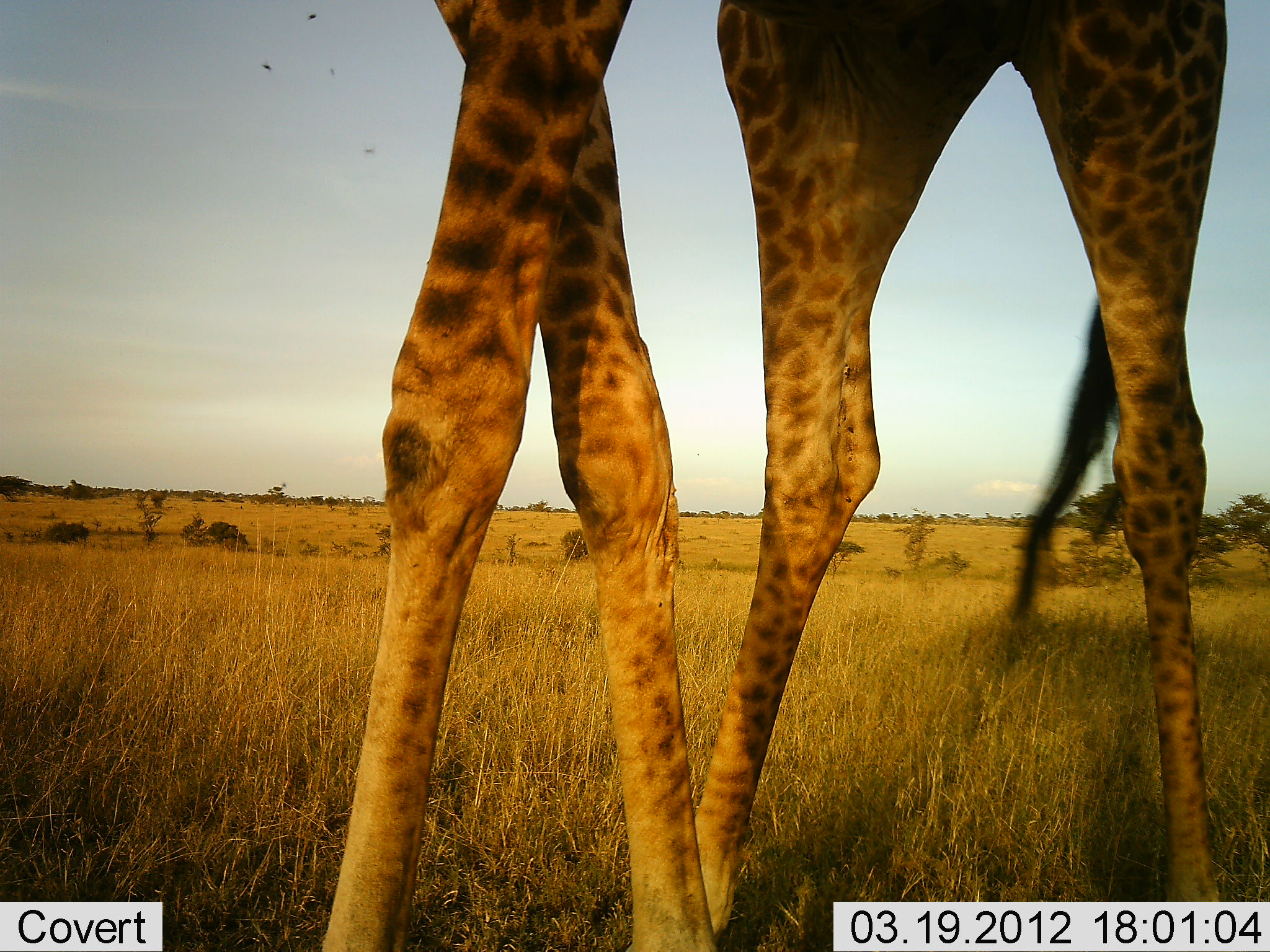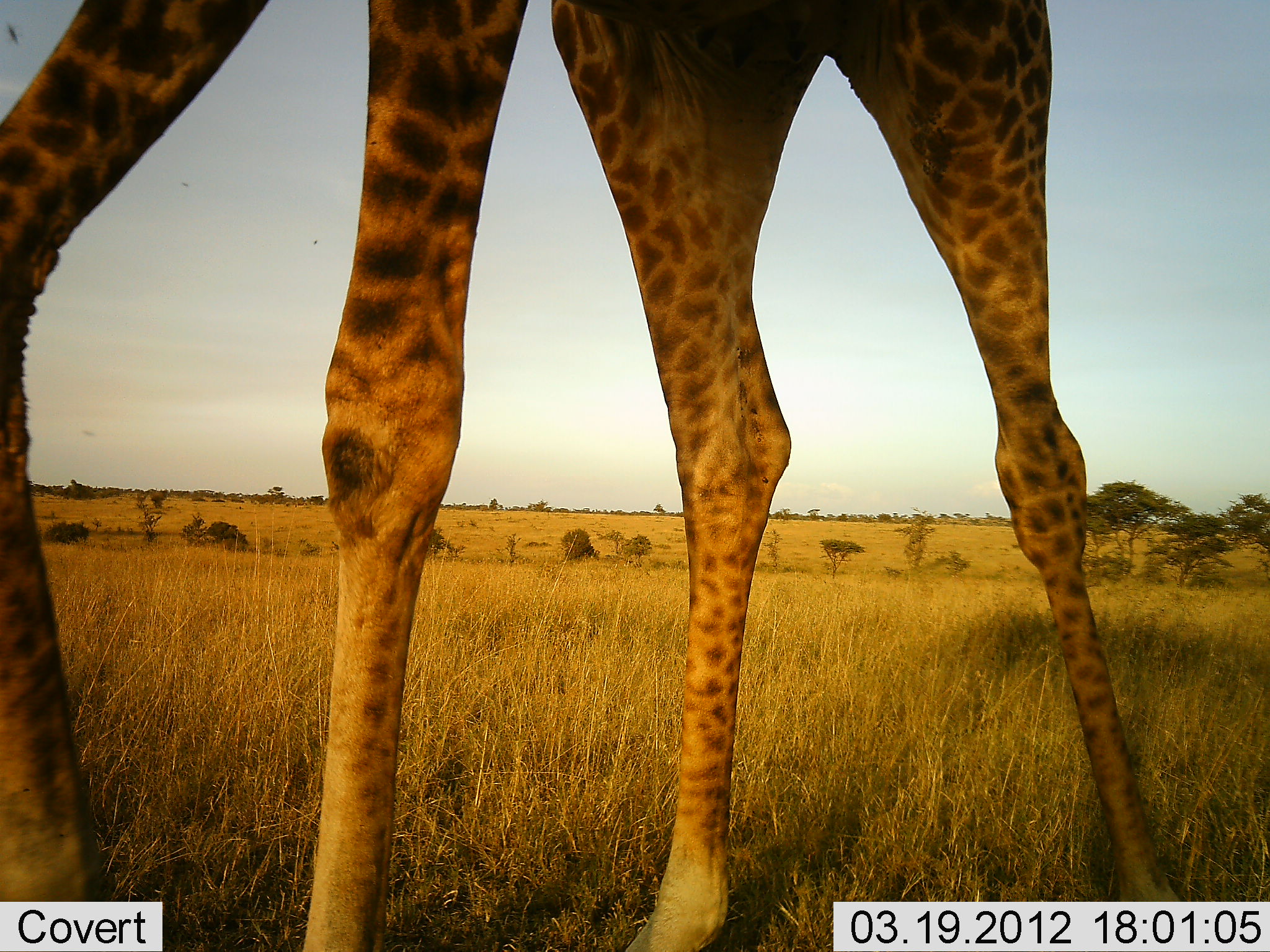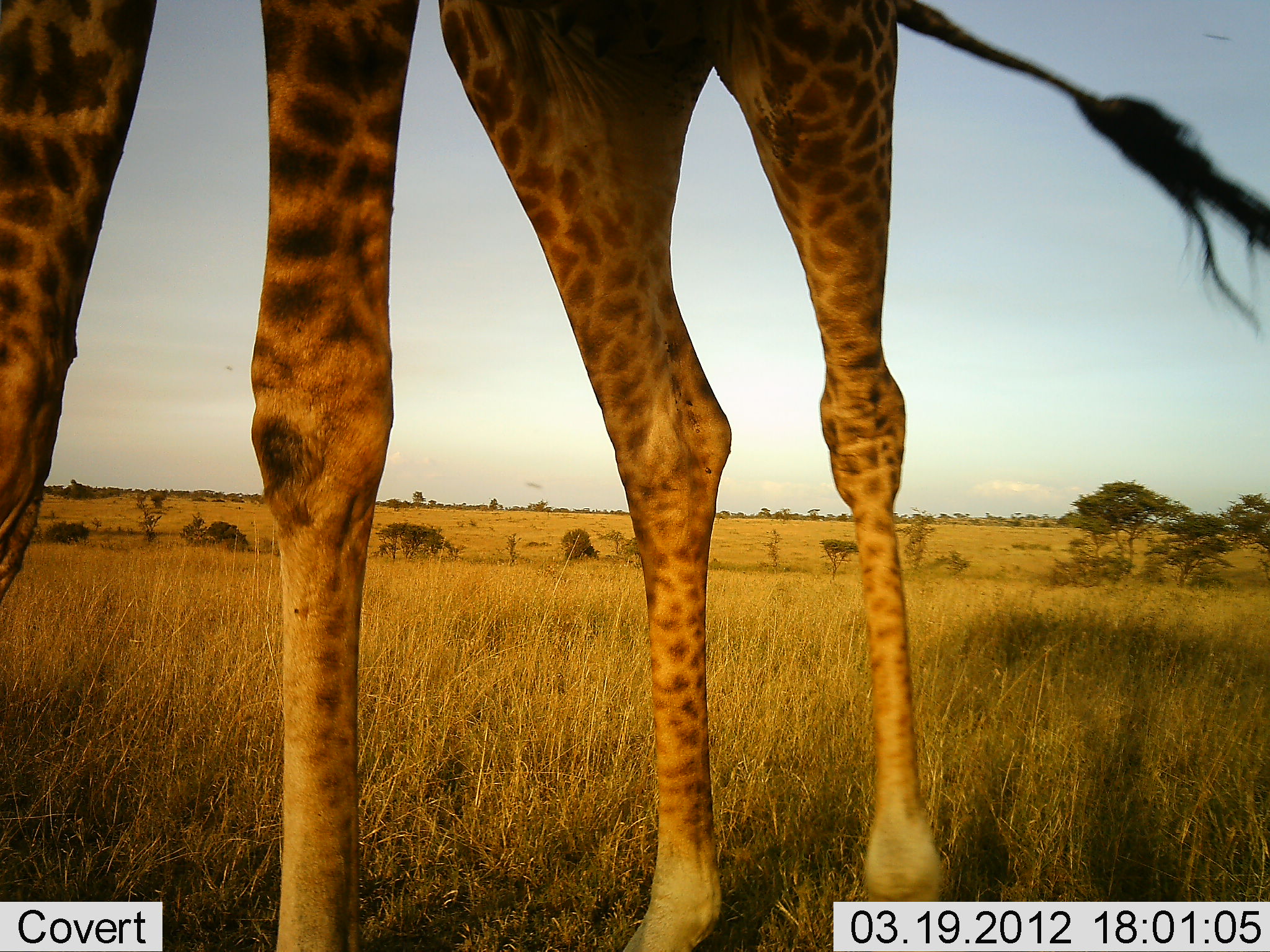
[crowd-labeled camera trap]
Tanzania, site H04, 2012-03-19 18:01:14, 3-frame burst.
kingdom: Animalia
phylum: Chordata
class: Mammalia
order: Artiodactyla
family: Giraffidae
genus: Giraffa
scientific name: Giraffa camelopardalis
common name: giraffe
Giraffe (Giraffa camelopardalis), count 1. Behavior (volunteer vote fractions): standing 16%, resting 0%, moving 87%, interacting 0%. Young present (vote fraction): 0%. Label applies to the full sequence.